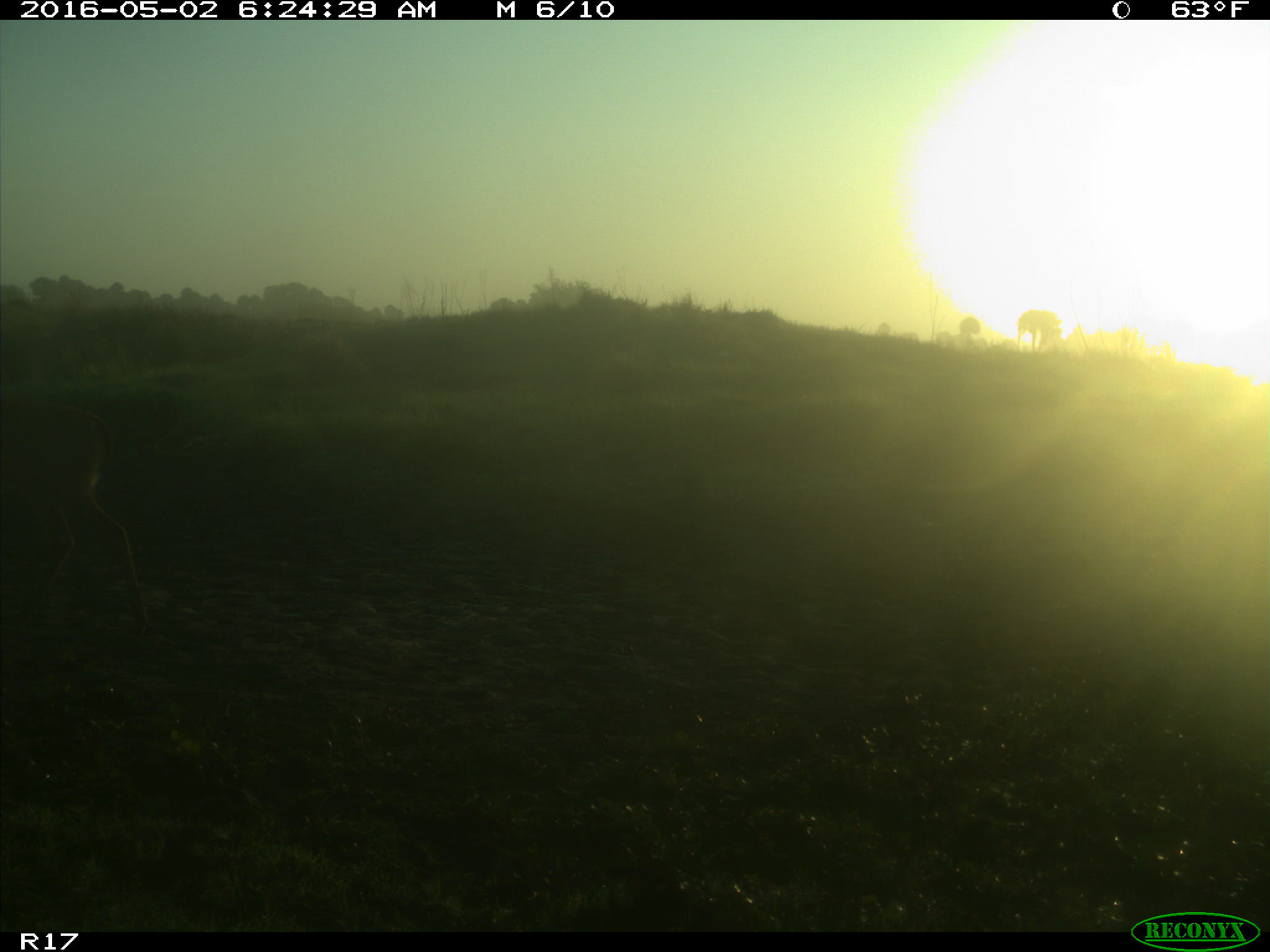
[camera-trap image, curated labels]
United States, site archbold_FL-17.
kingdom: Animalia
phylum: Chordata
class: Mammalia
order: Artiodactyla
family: Cervidae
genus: Odocoileus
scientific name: Odocoileus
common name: deer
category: unidentified deer